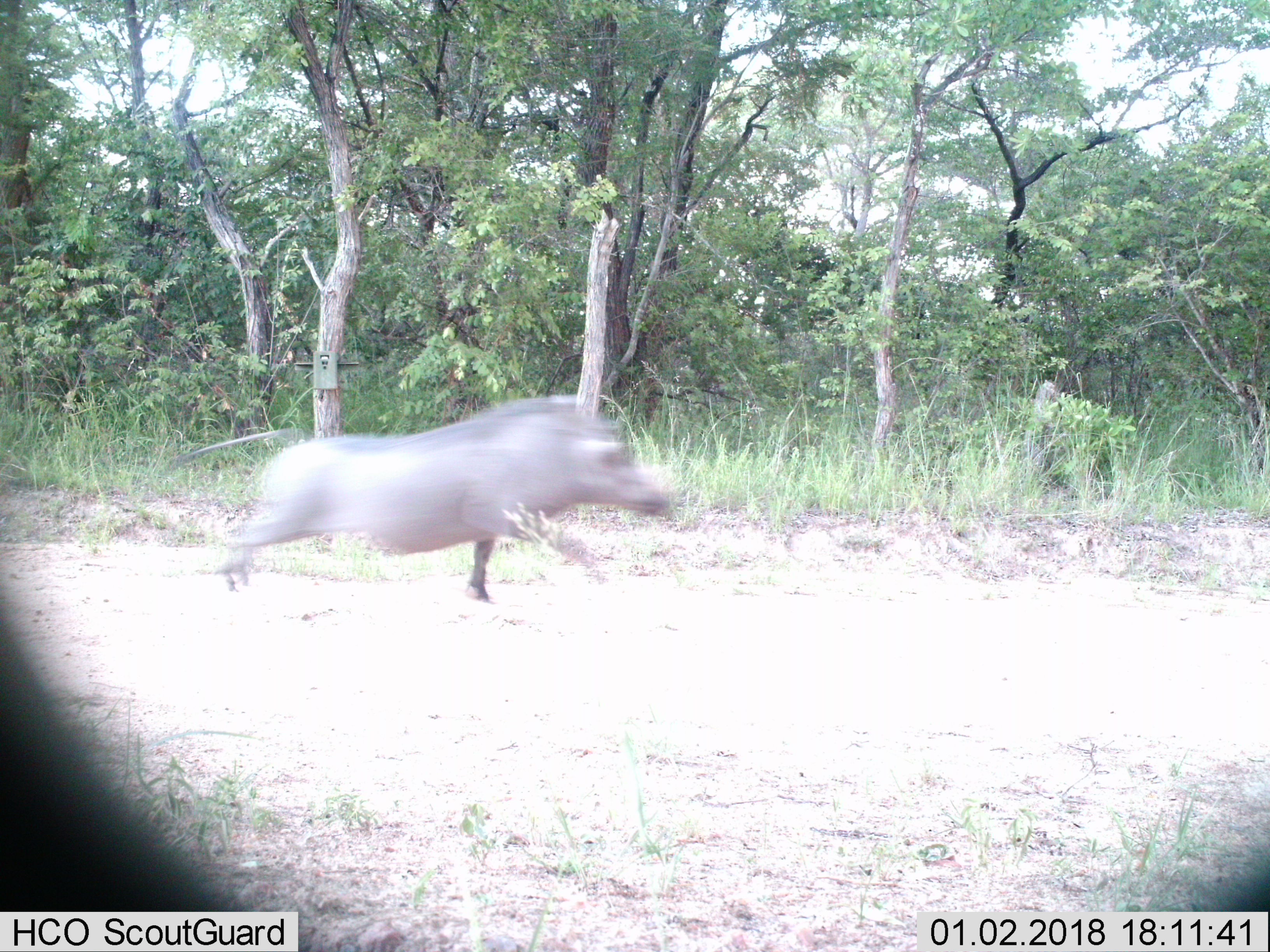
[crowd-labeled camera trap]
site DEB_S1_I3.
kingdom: Animalia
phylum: Chordata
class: Mammalia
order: Artiodactyla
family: Suidae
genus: Phacochoerus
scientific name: Phacochoerus africanus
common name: warthog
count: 1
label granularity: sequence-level